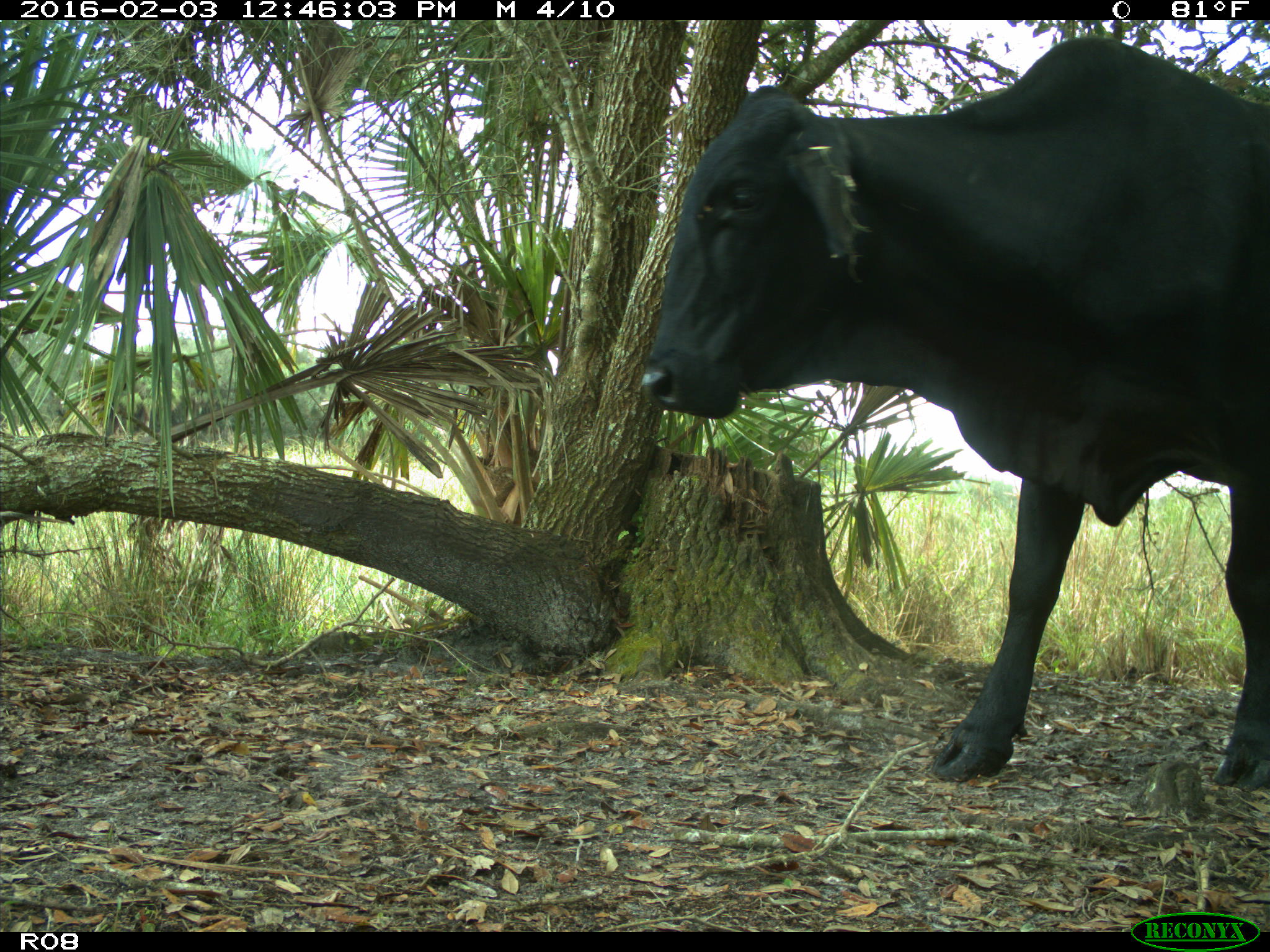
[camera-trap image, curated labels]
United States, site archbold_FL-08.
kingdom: Animalia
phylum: Chordata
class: Mammalia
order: Artiodactyla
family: Bovidae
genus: Bos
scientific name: Bos taurus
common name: domestic cow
Bos taurus (domestic cow).